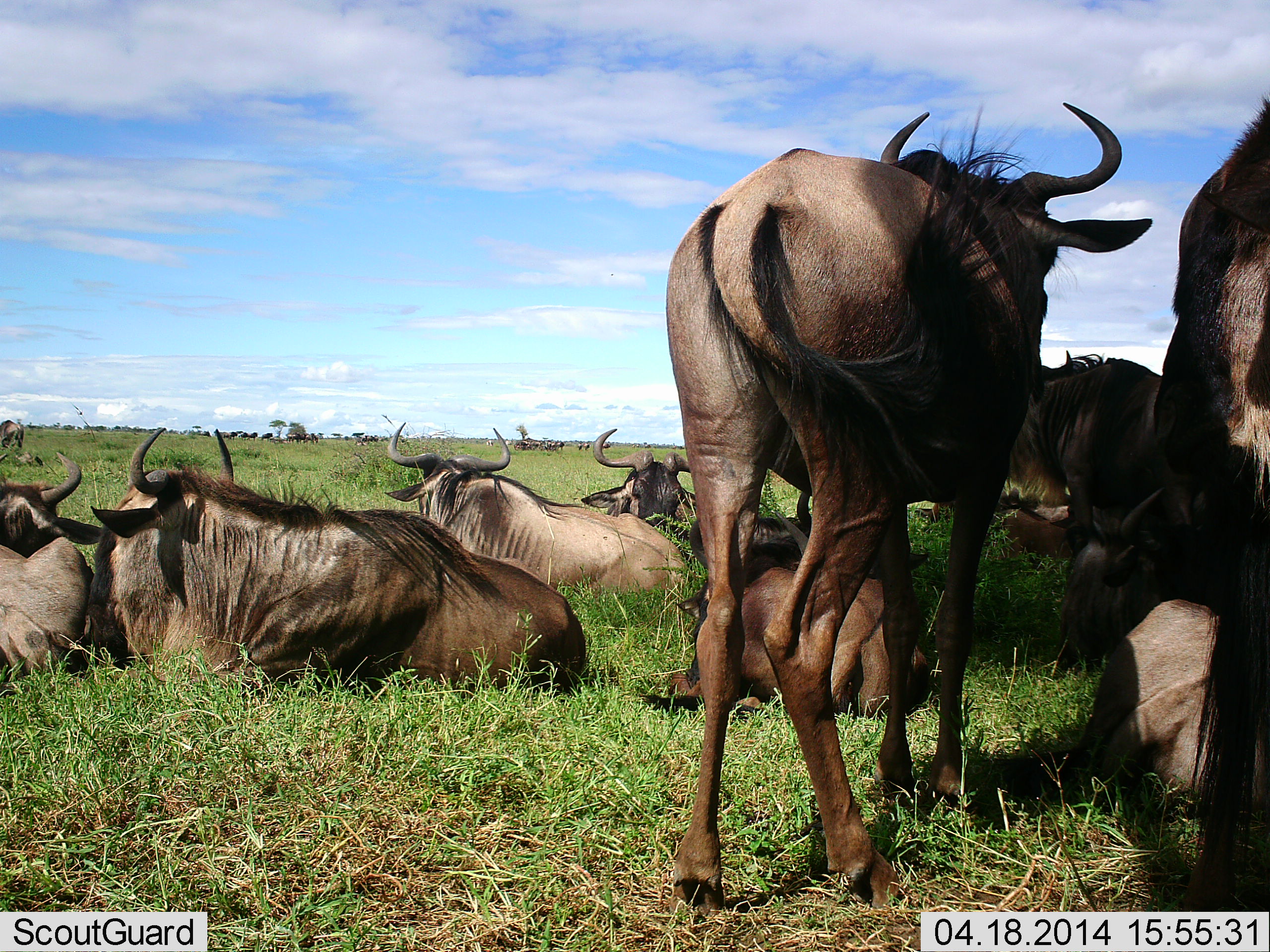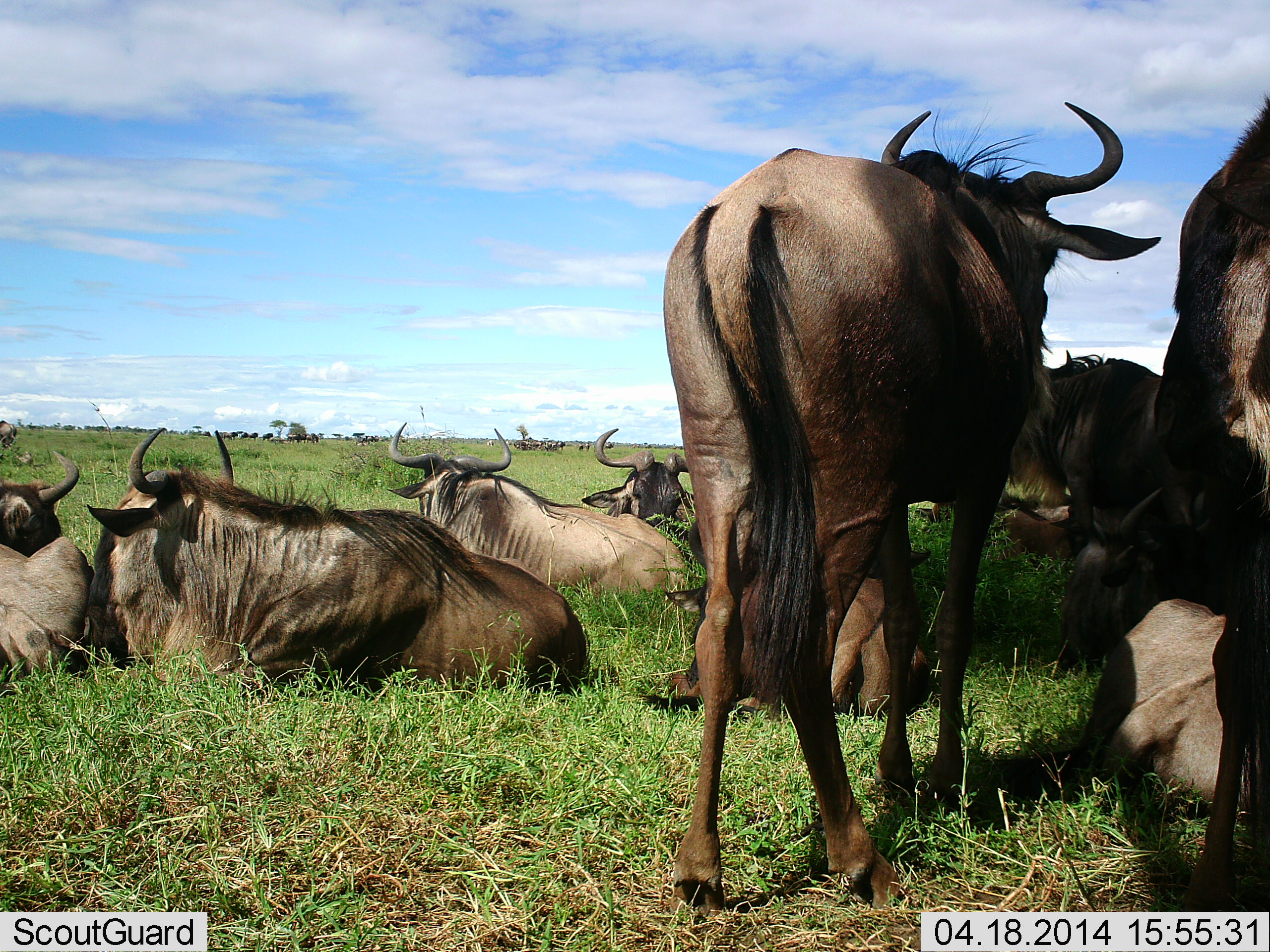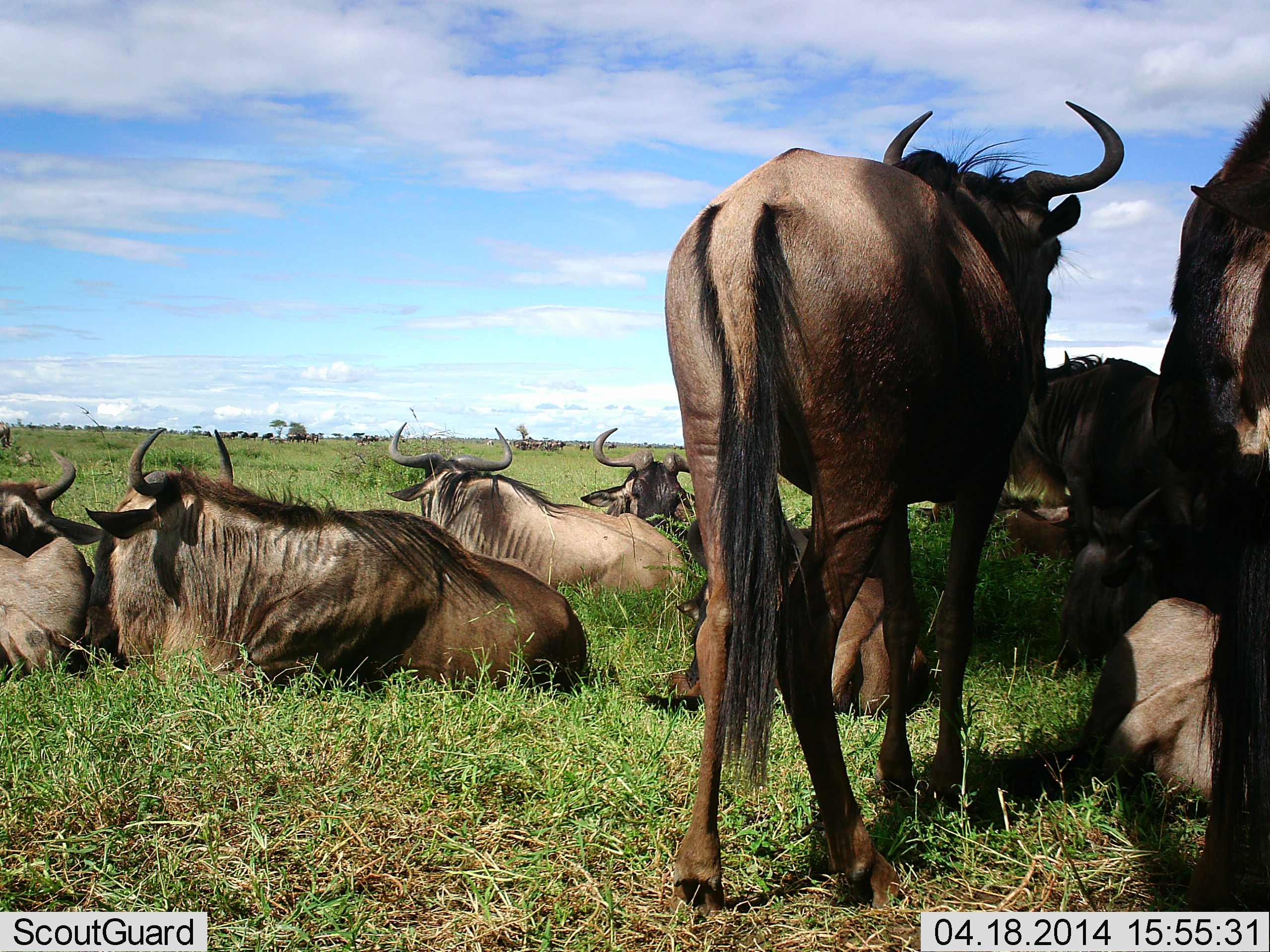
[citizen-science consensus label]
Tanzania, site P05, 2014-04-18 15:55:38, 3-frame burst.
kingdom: Animalia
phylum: Chordata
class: Mammalia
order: Artiodactyla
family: Bovidae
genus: Connochaetes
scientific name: Connochaetes taurinus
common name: blue wildebeest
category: wildebeest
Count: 11-50.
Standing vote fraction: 70%.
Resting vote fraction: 100%.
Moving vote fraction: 0%.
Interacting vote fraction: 10%.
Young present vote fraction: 0%.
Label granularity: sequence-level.